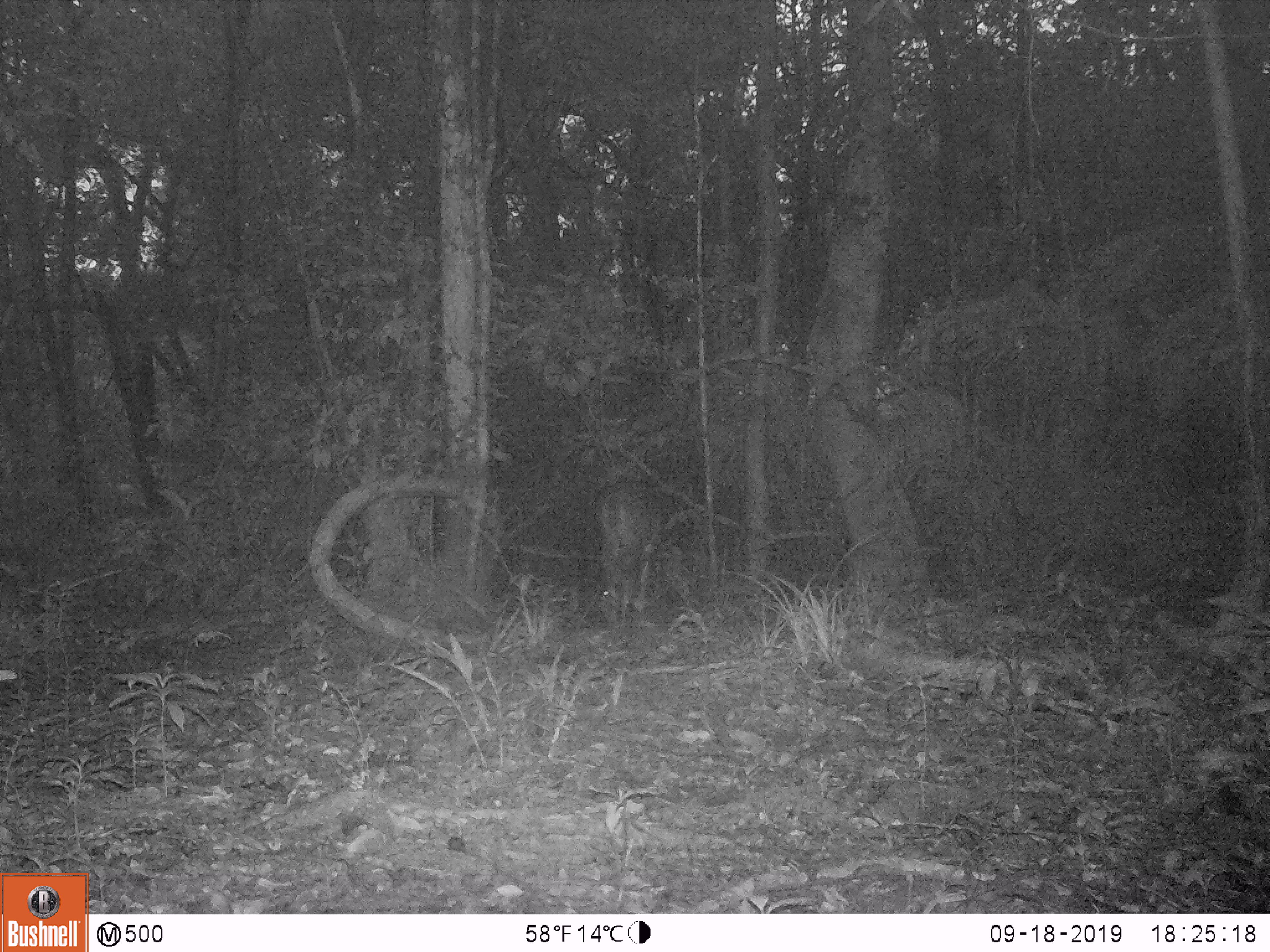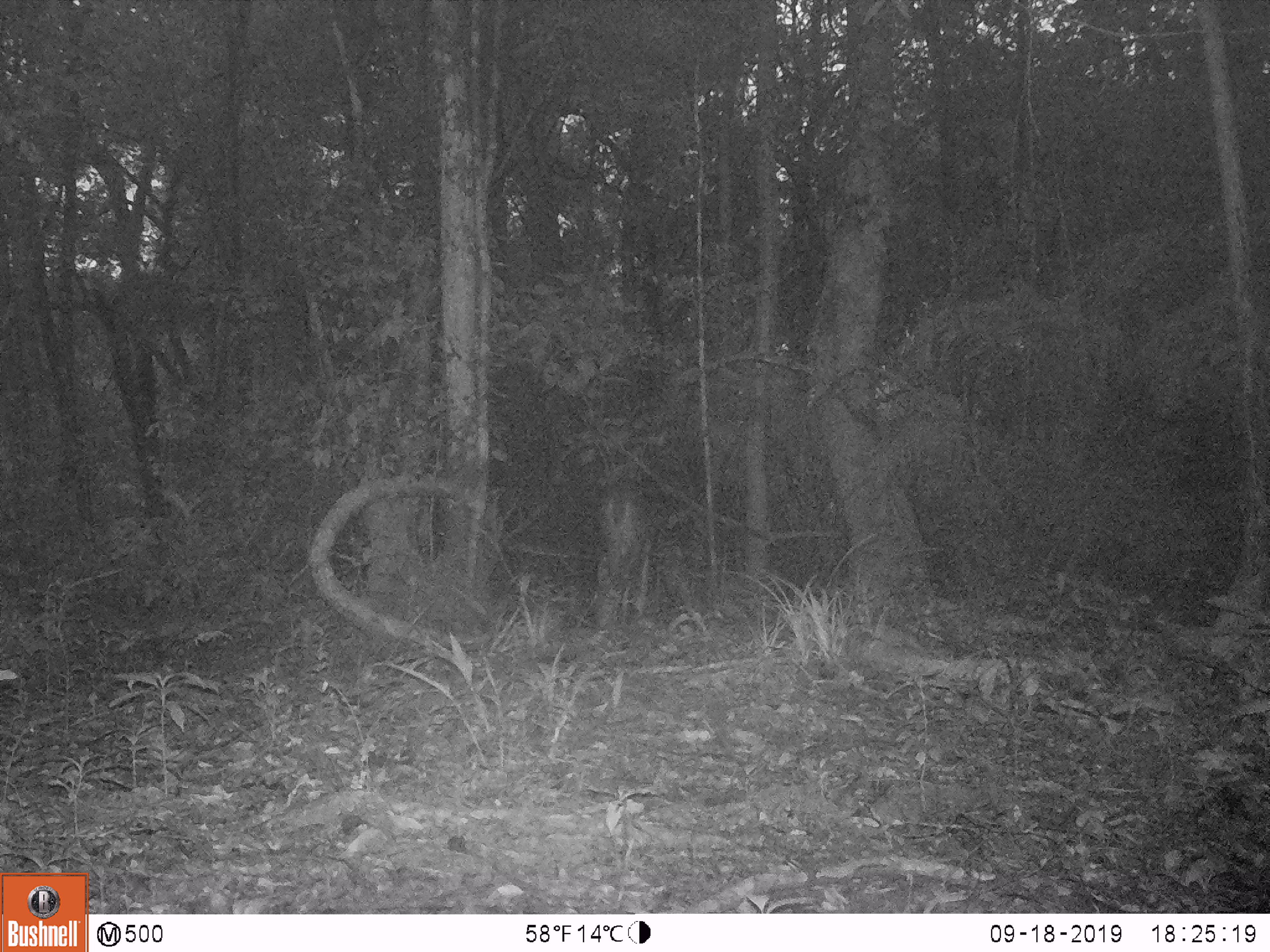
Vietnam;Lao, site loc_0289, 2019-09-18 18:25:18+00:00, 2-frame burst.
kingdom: Animalia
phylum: Chordata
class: Mammalia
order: Artiodactyla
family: Cervidae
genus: Muntiacus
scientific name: Muntiacus vuquangensis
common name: large-antlered muntjac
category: large antlered muntjac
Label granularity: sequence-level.